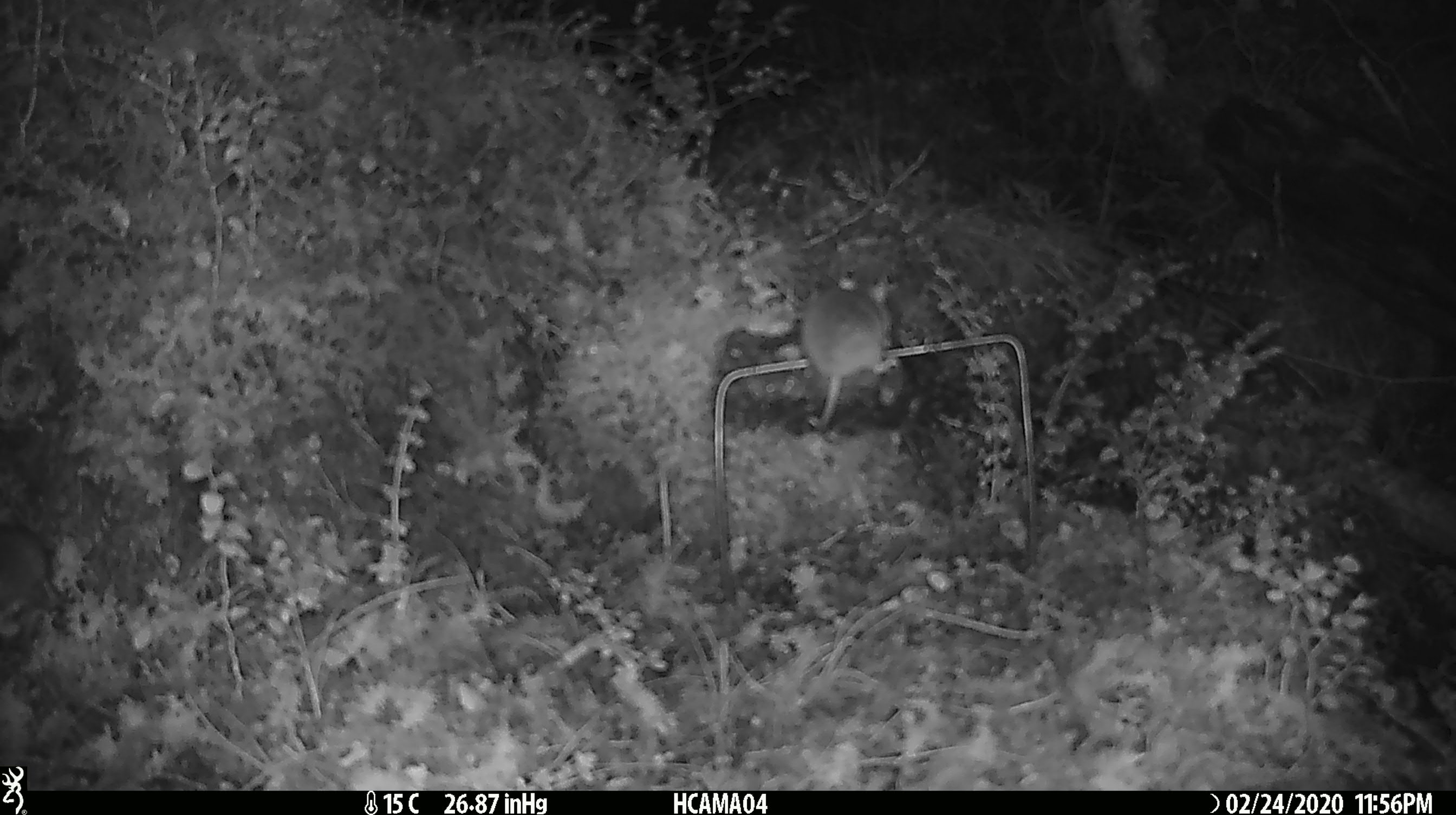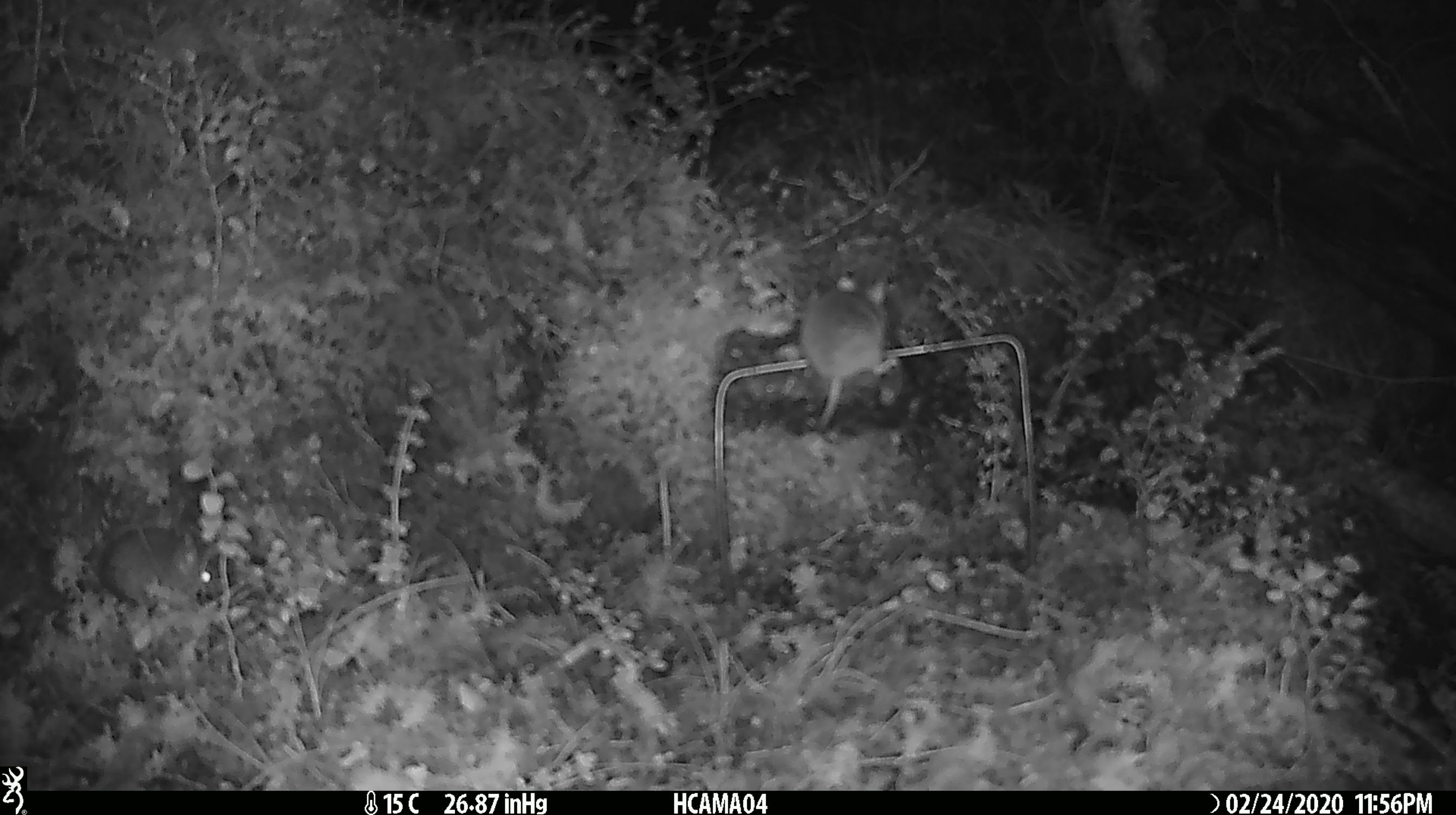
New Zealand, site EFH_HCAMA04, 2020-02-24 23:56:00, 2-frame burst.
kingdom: Animalia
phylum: Chordata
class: Mammalia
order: Rodentia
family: Muridae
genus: Mus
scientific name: Mus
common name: mouse